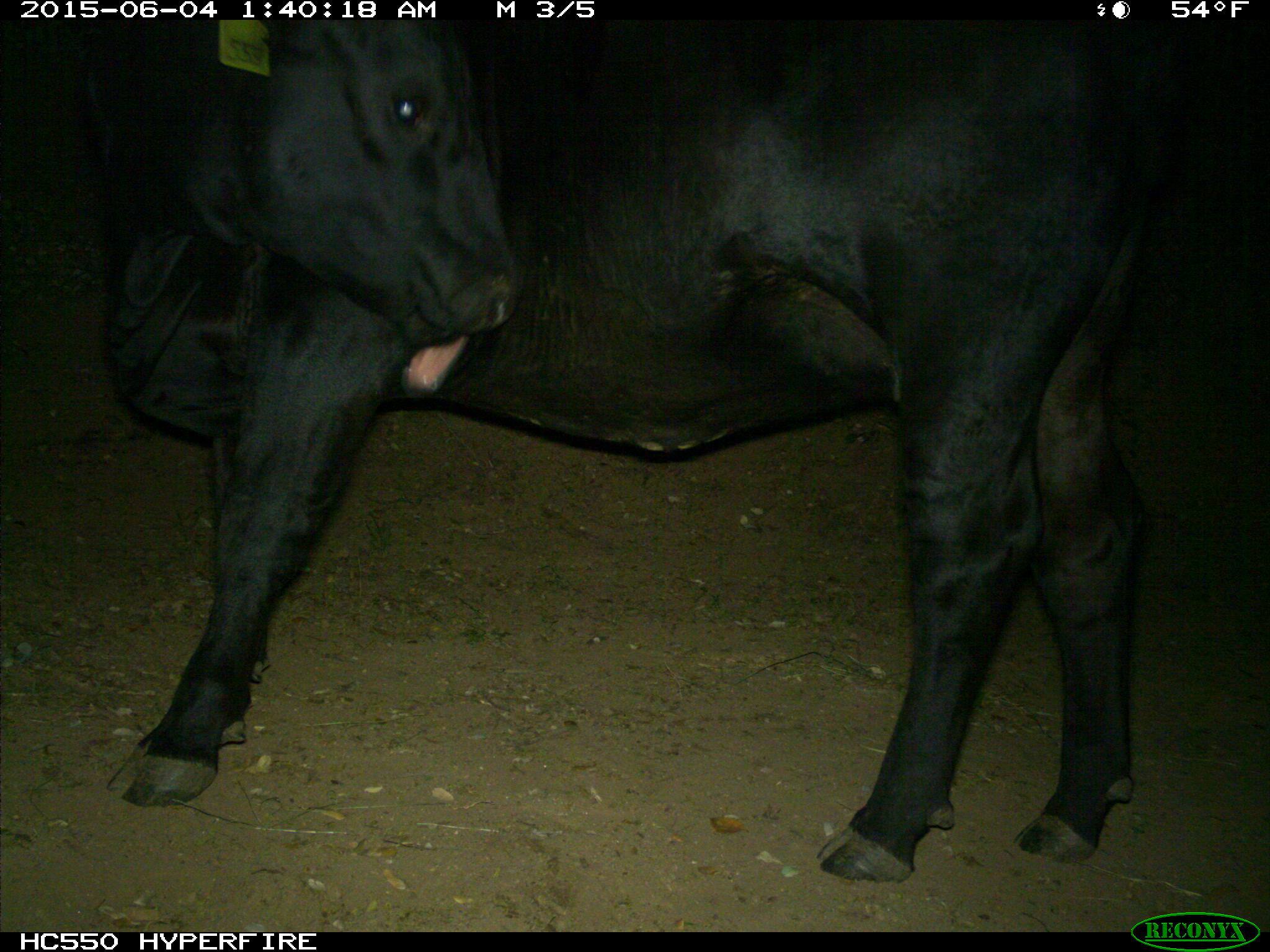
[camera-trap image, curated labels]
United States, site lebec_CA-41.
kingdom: Animalia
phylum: Chordata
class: Mammalia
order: Artiodactyla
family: Bovidae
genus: Bos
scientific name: Bos taurus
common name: domestic cow